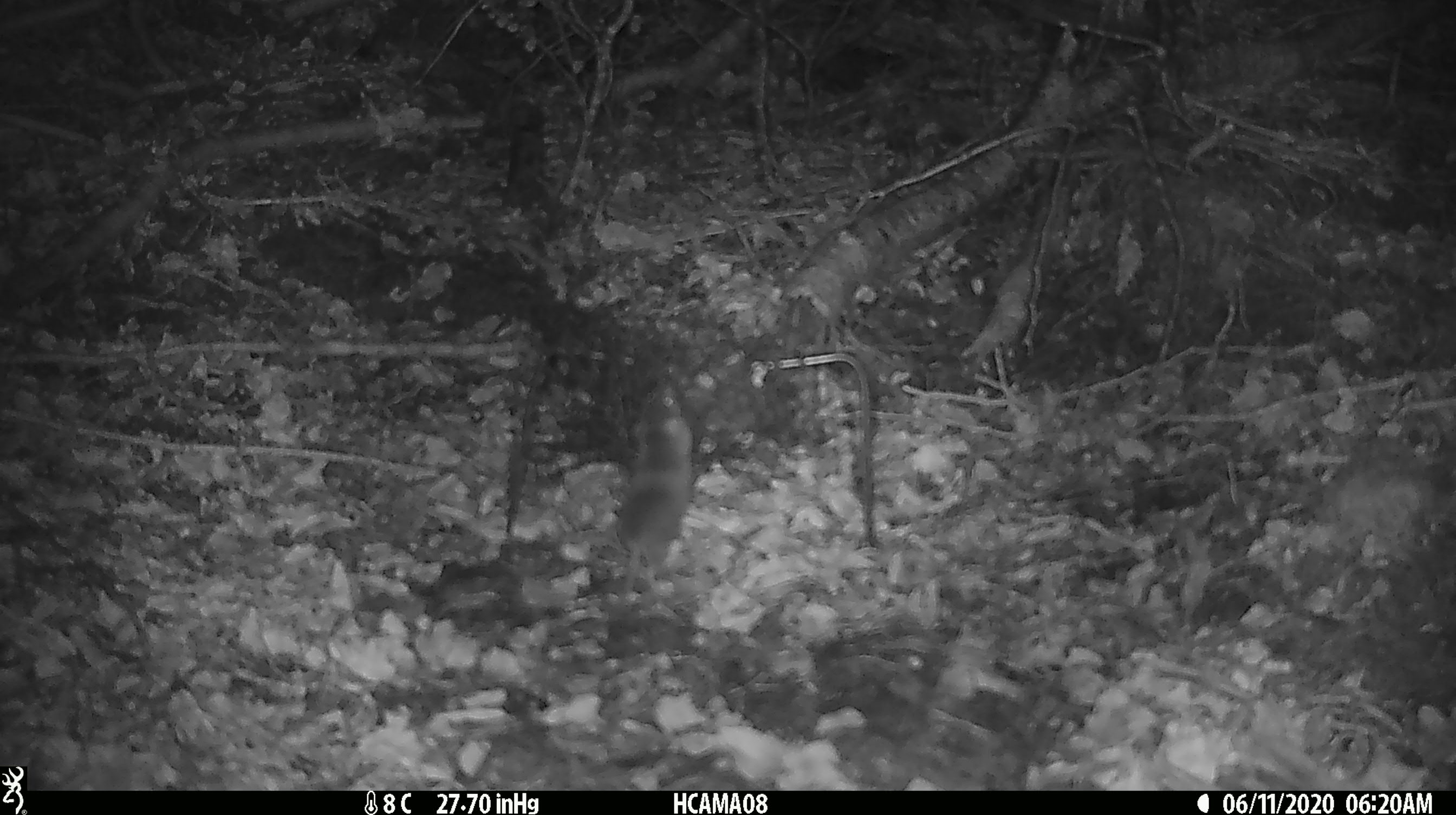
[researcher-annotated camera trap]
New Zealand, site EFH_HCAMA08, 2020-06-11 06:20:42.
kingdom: Animalia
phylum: Chordata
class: Mammalia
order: Rodentia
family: Muridae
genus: Mus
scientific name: Mus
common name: mouse